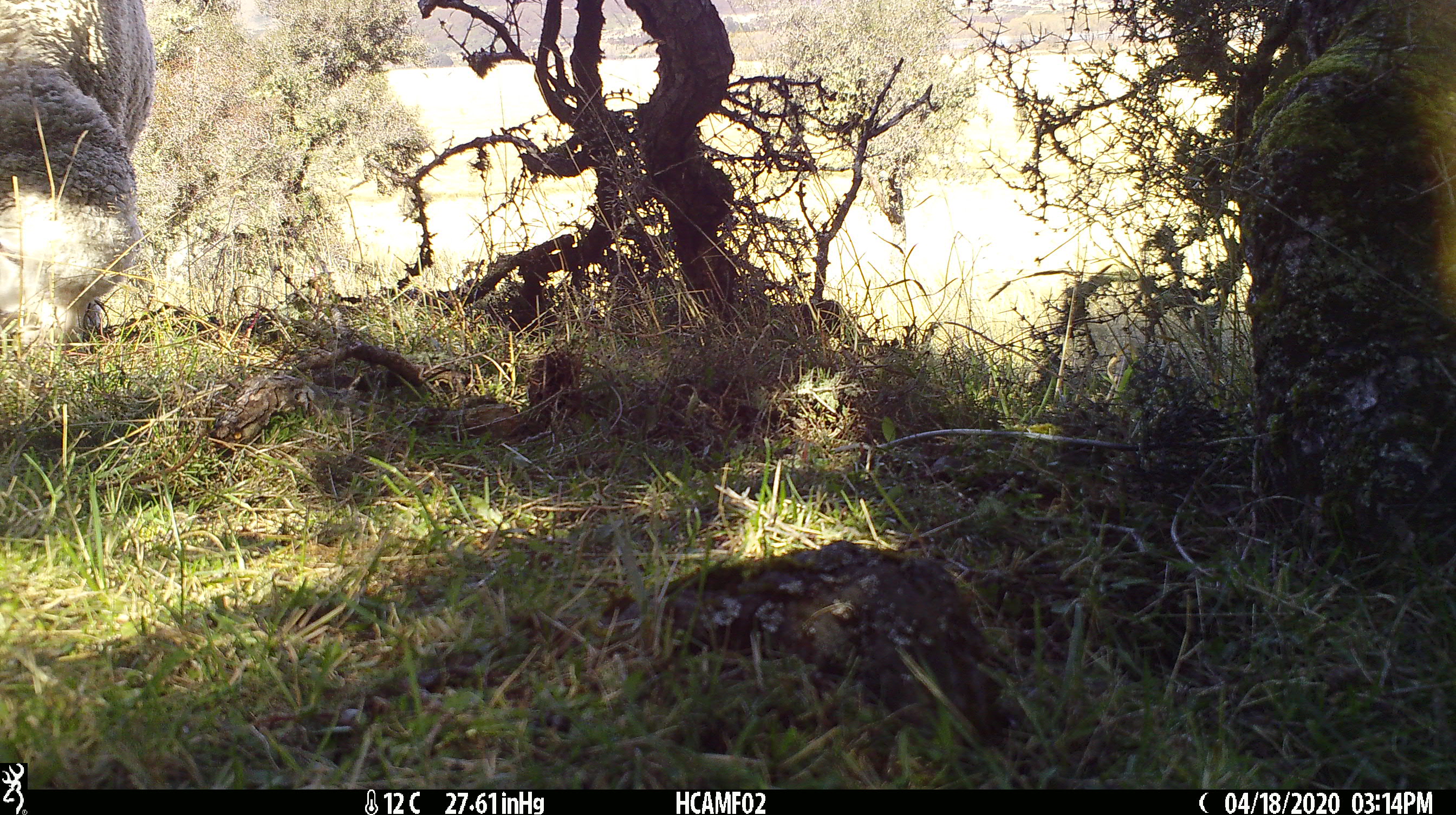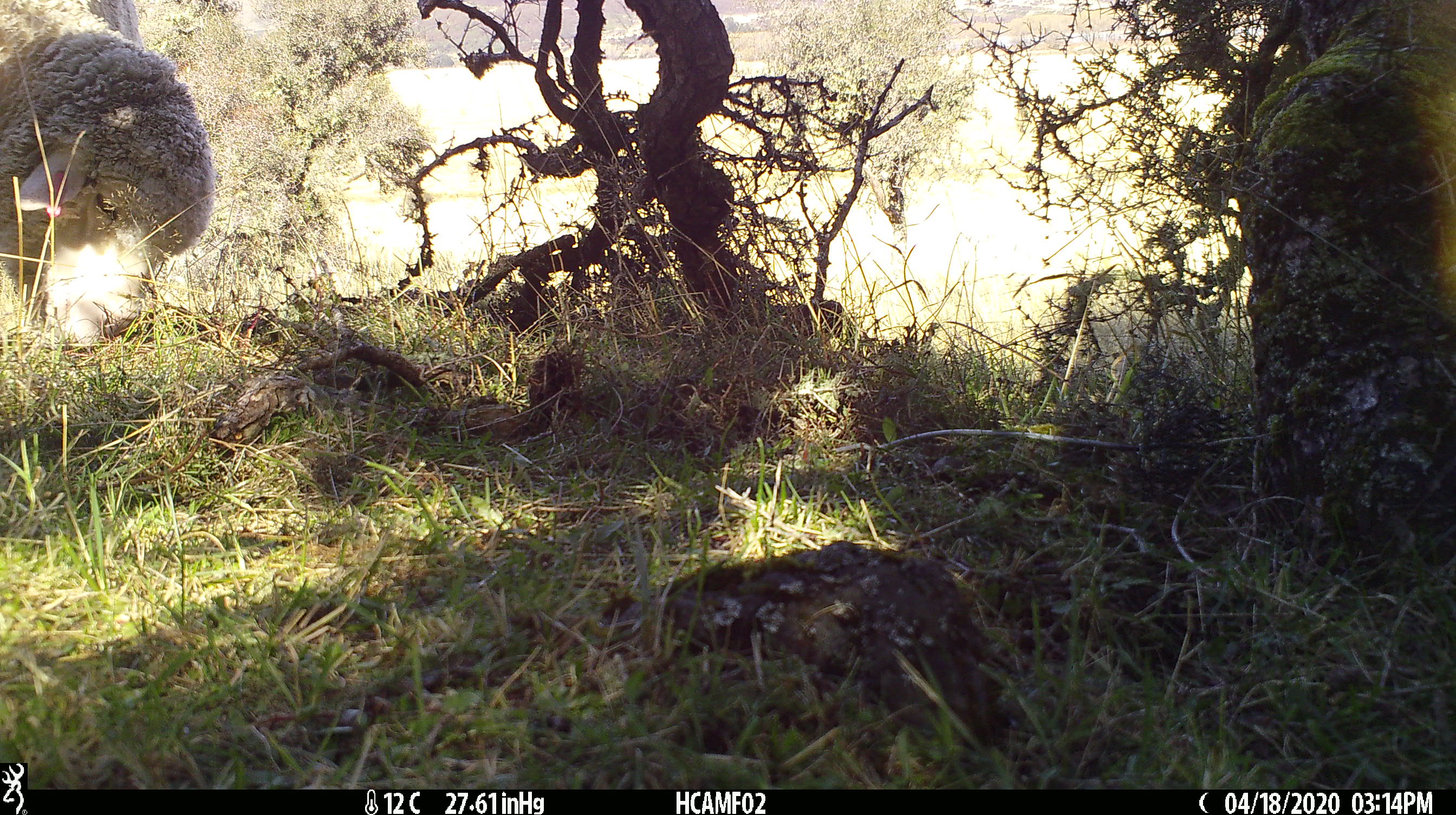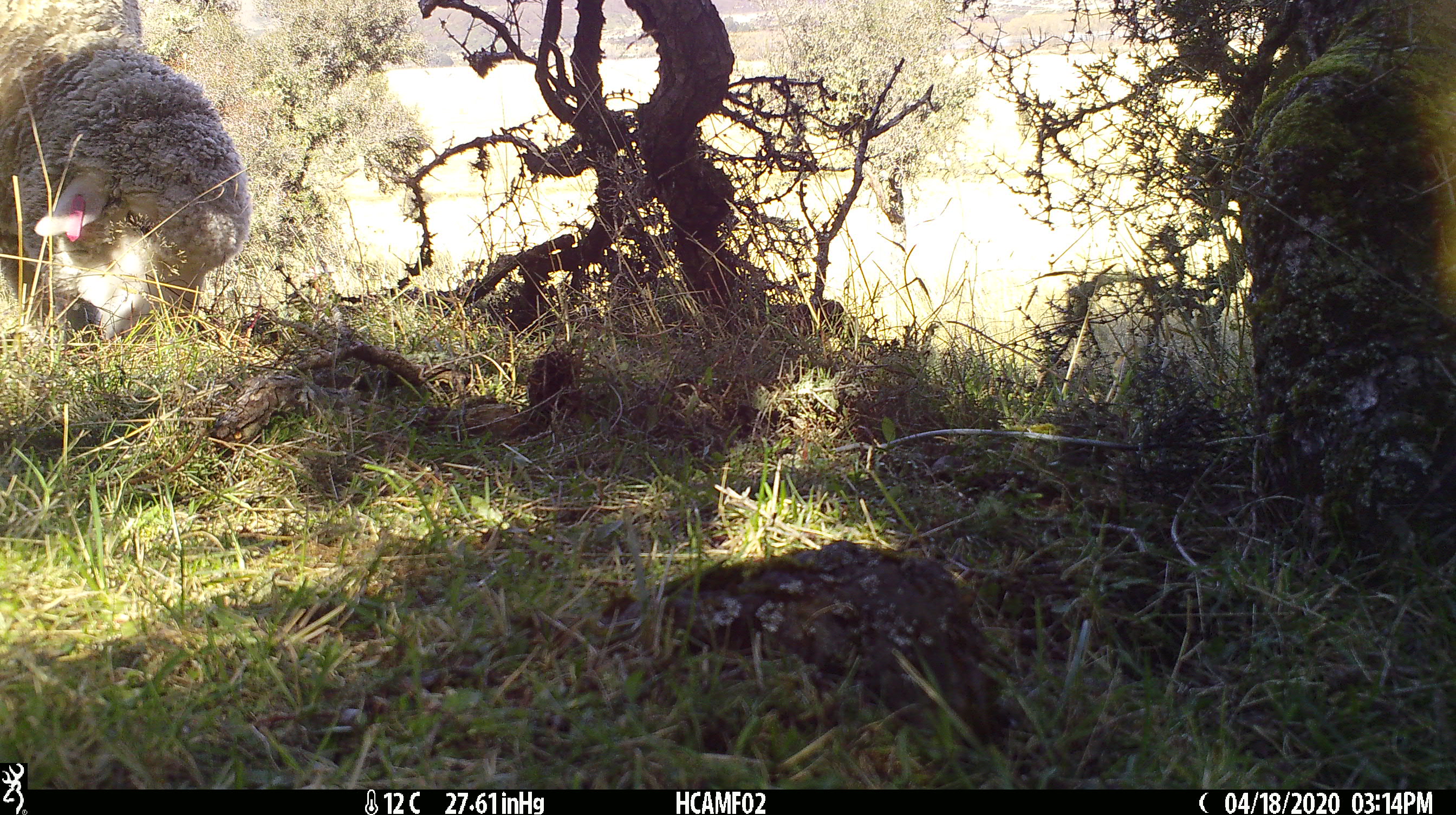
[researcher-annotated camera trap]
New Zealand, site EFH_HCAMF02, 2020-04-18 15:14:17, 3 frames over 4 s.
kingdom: Animalia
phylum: Chordata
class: Mammalia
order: Artiodactyla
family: Bovidae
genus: Ovis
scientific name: Ovis aries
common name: domestic sheep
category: sheep